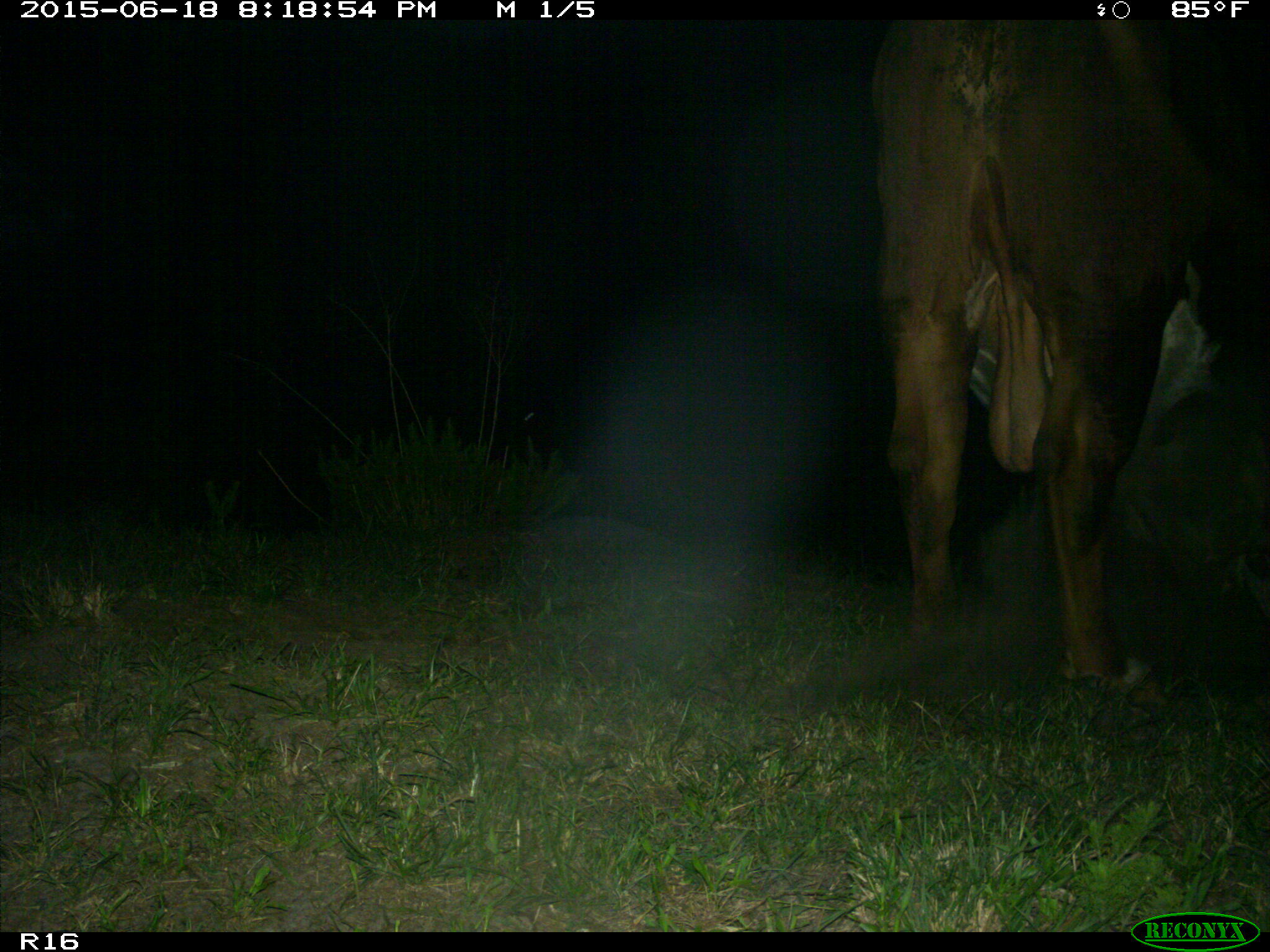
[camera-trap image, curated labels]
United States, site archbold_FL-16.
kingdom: Animalia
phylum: Chordata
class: Mammalia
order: Artiodactyla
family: Bovidae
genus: Bos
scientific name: Bos taurus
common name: domestic cow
Bos taurus (domestic cow).